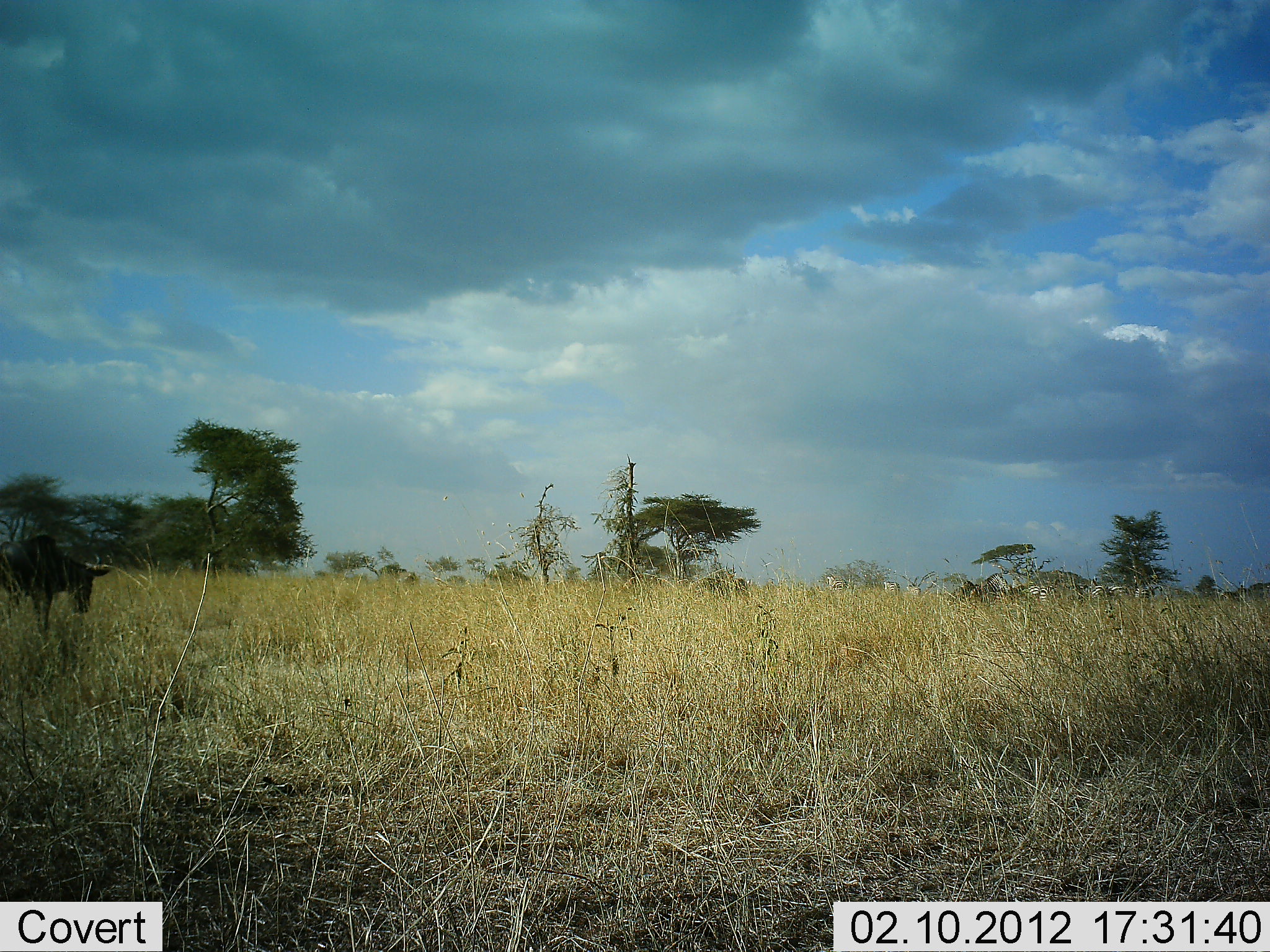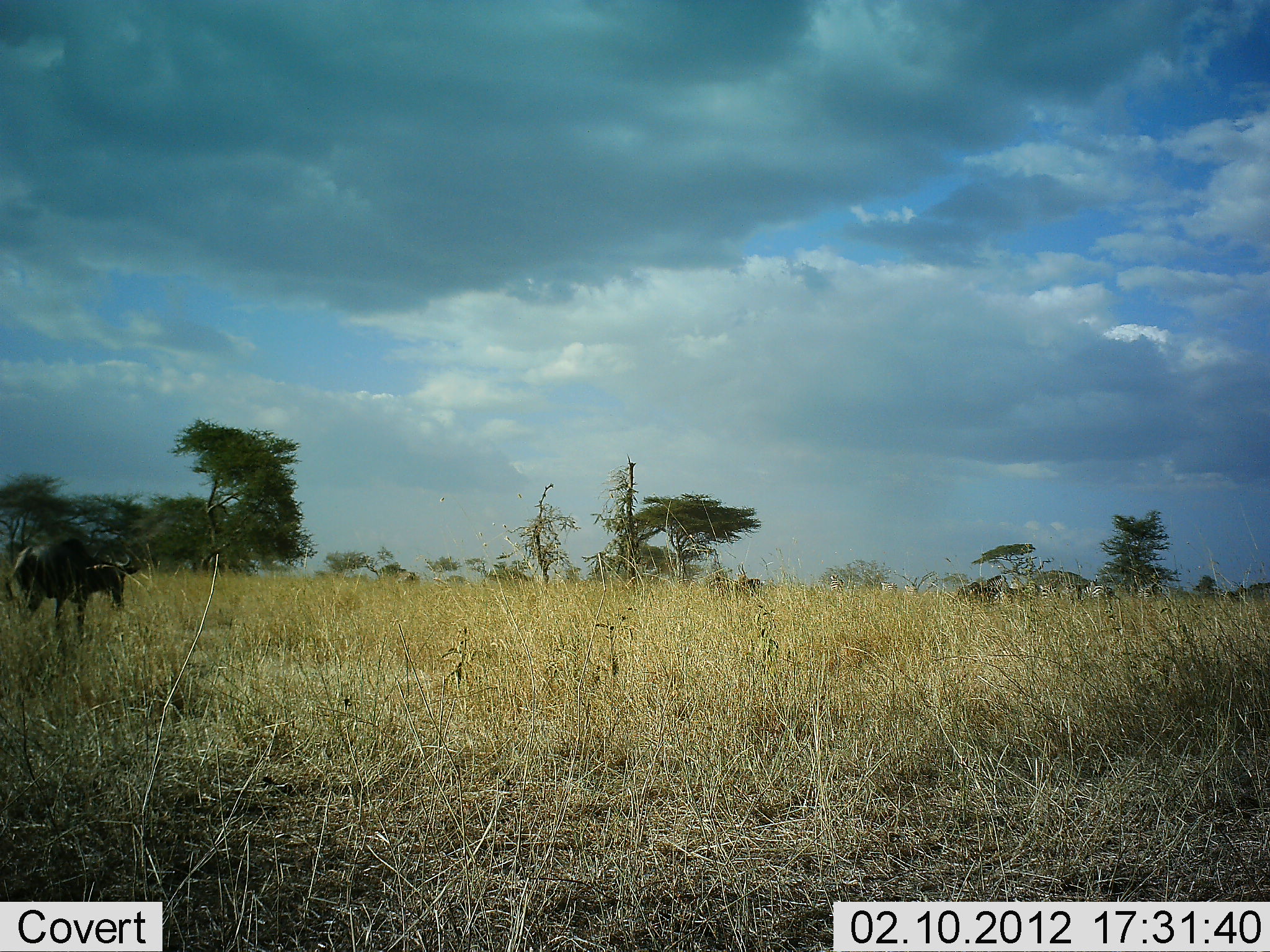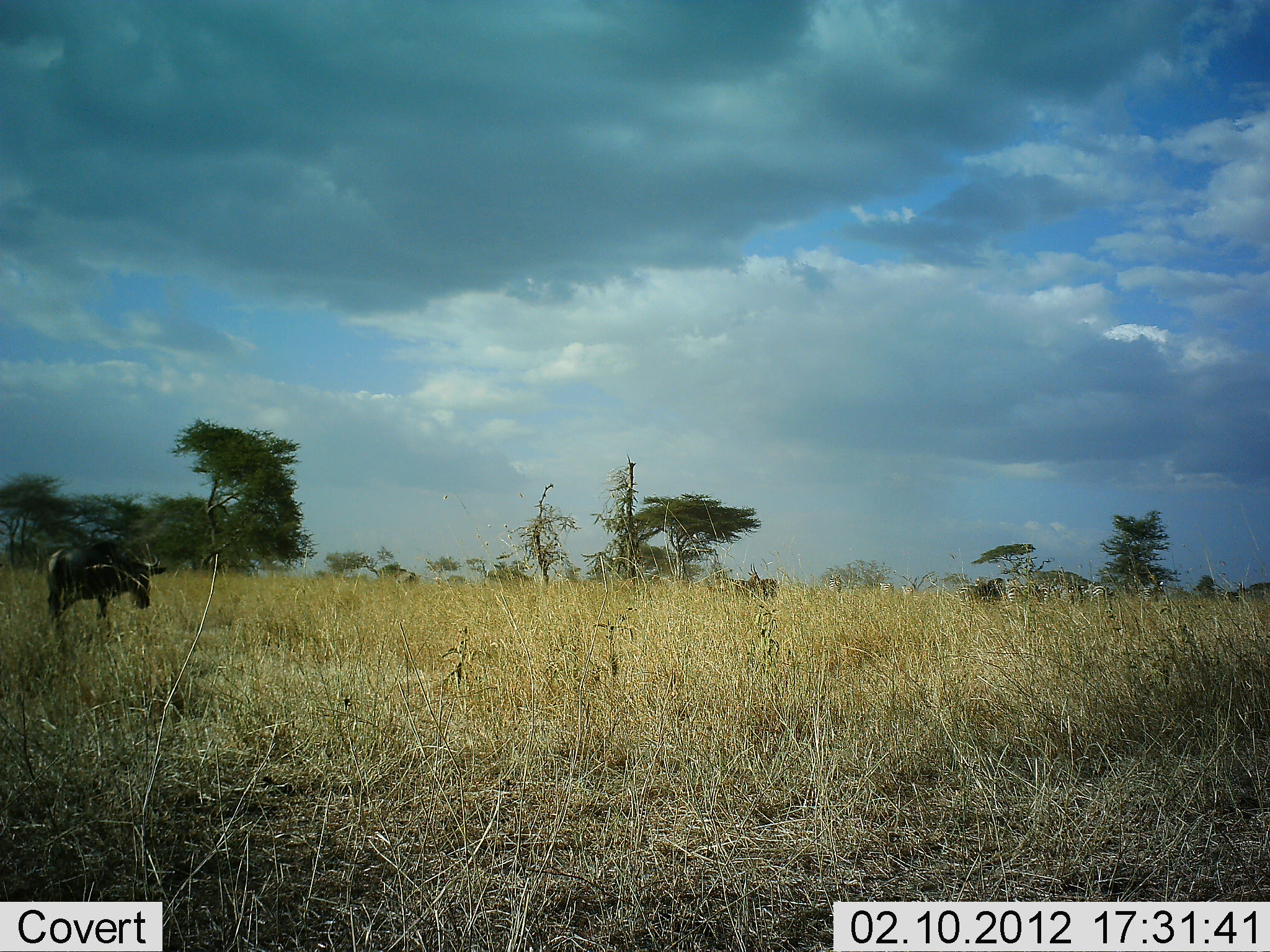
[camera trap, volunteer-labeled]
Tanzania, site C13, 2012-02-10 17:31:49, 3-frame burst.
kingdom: Animalia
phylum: Chordata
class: Mammalia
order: Artiodactyla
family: Bovidae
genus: Connochaetes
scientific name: Connochaetes taurinus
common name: blue wildebeest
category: wildebeest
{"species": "wildebeest (blue wildebeest) (Connochaetes taurinus)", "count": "3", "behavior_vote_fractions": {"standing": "14%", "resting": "0%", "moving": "94%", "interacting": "0%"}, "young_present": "0%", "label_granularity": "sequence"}